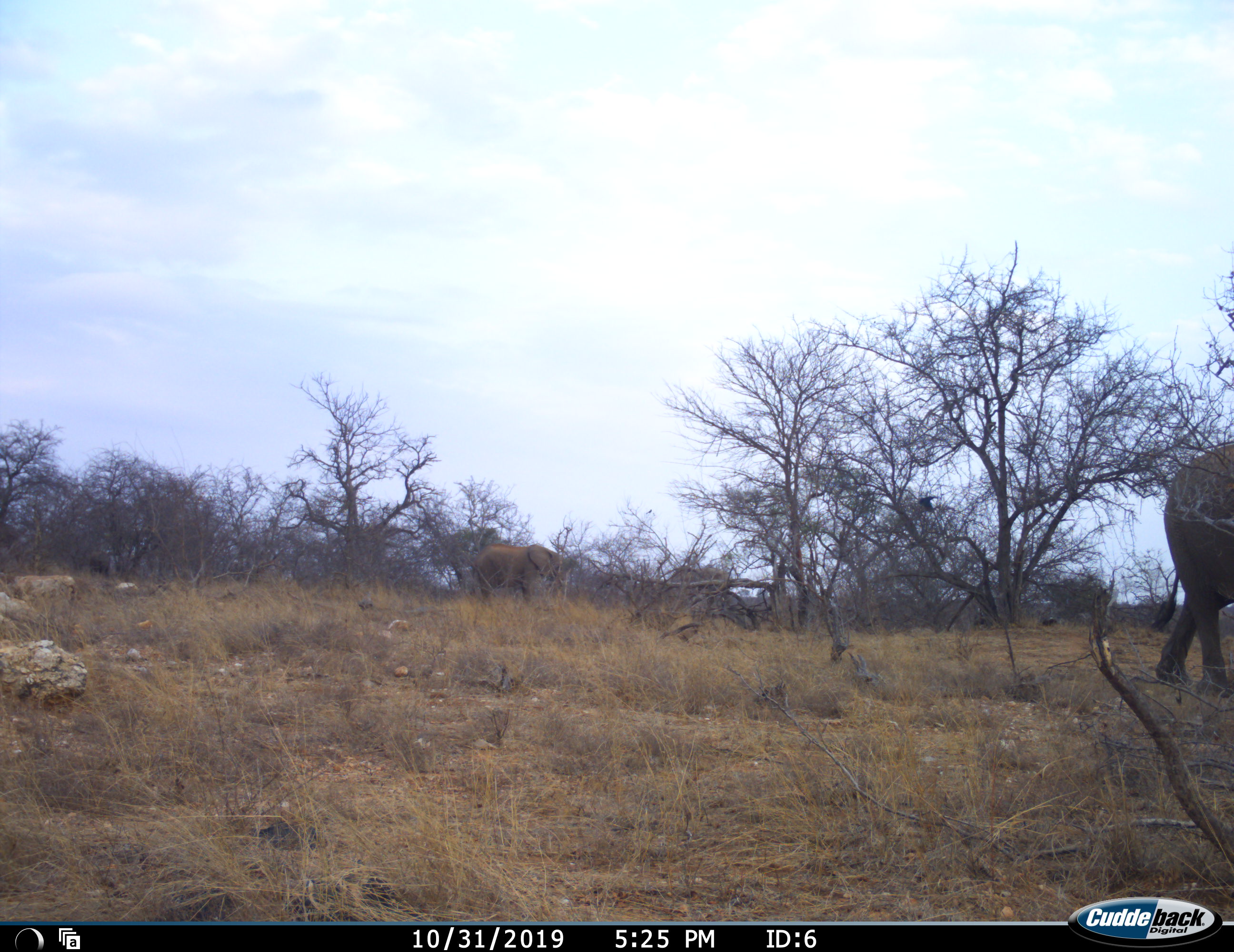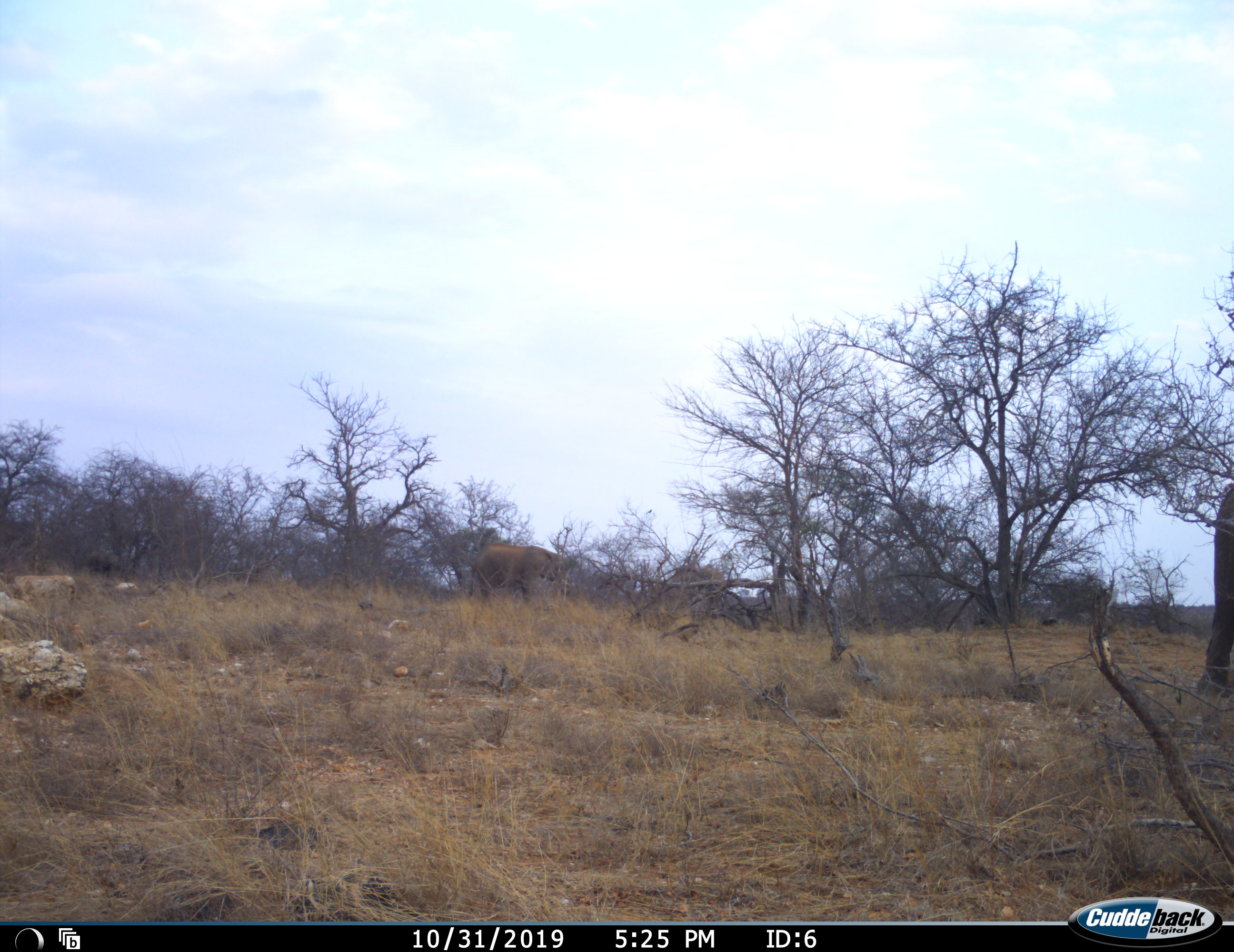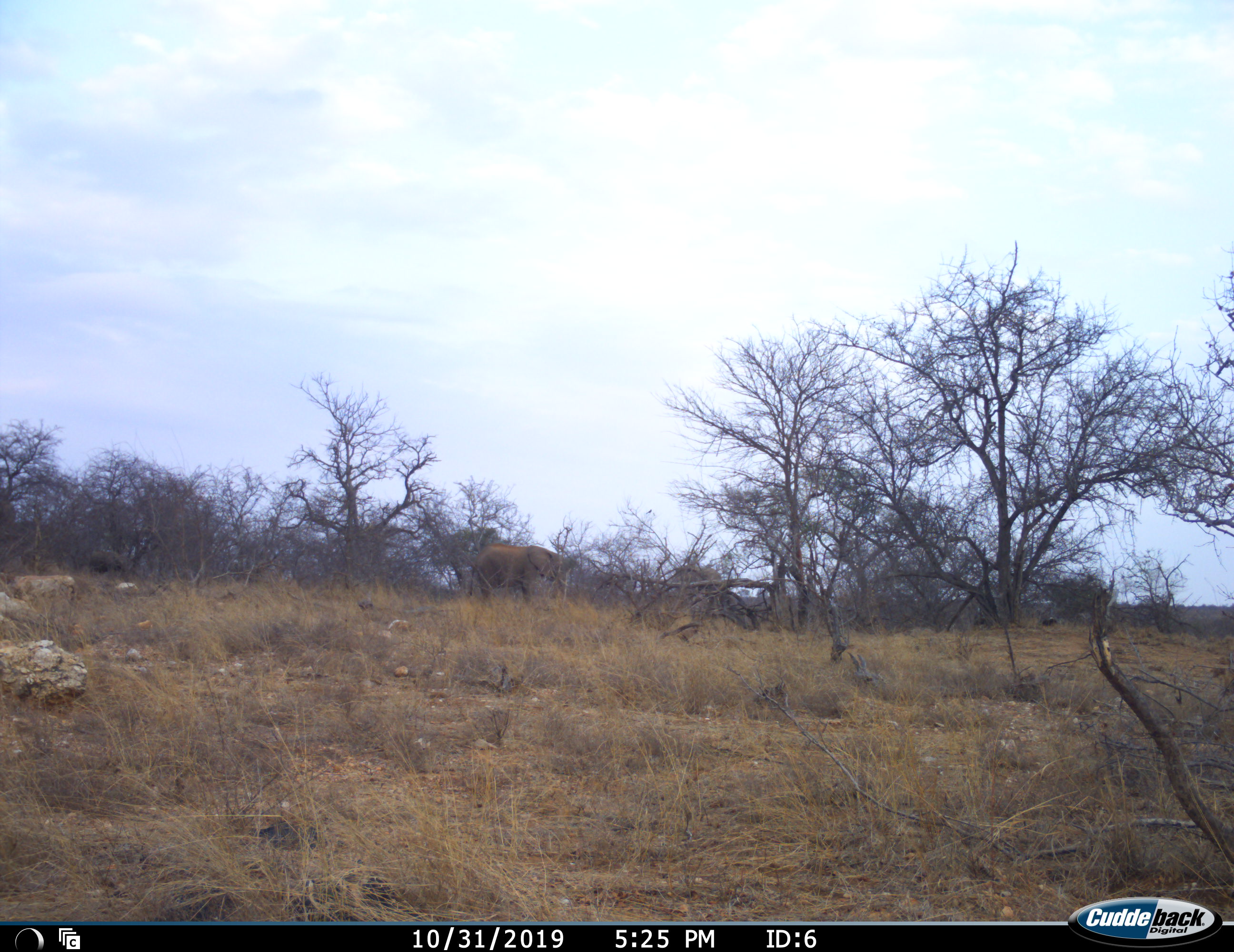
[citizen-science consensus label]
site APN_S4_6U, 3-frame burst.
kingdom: Animalia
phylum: Chordata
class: Mammalia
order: Proboscidea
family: Elephantidae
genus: Loxodonta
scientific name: Loxodonta africana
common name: african bush elephant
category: elephant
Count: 3.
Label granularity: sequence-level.